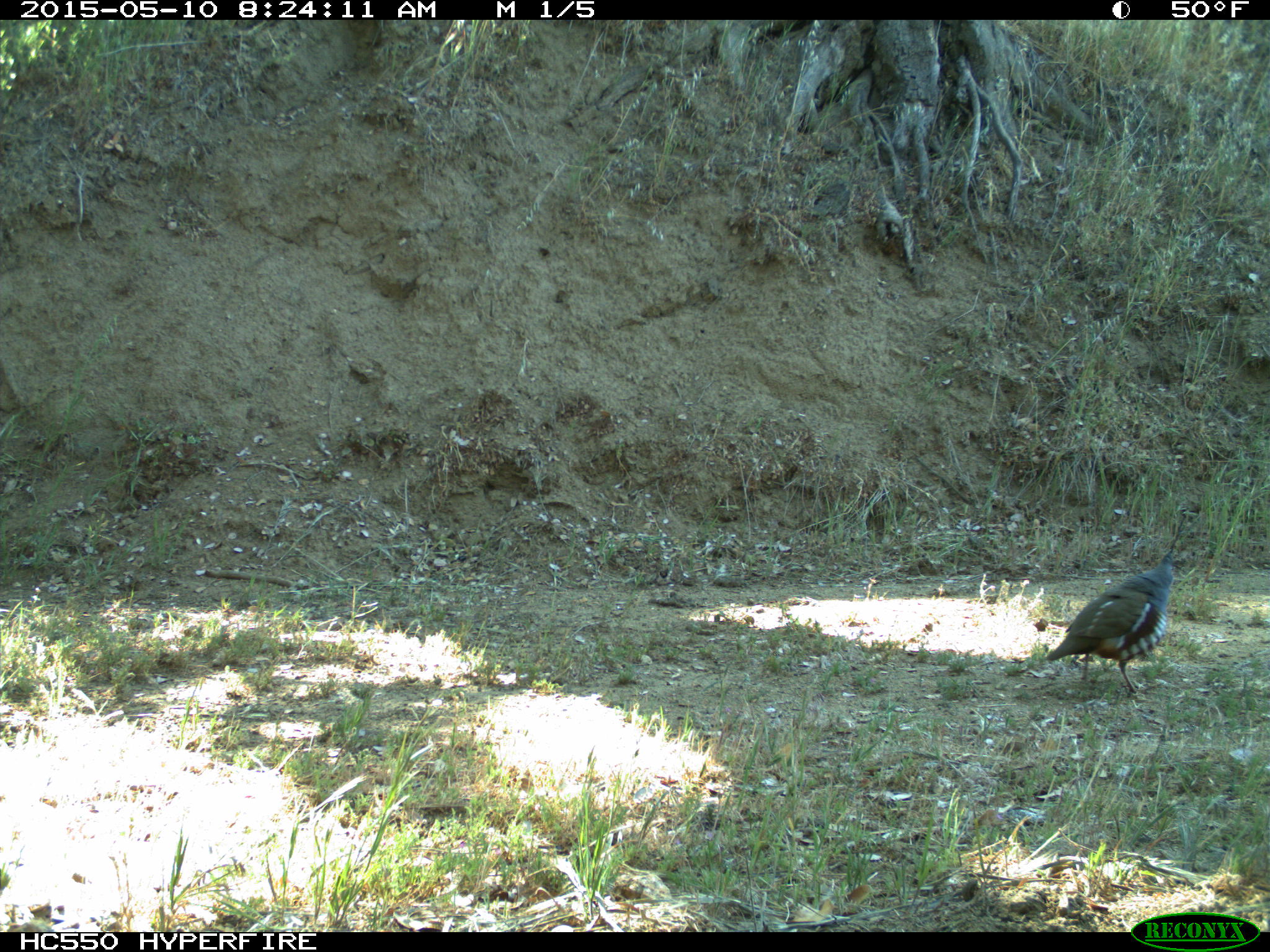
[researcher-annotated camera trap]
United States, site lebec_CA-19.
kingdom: Animalia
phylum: Chordata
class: Aves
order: Galliformes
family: Odontophoridae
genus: Callipepla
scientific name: Callipepla californica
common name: california quail